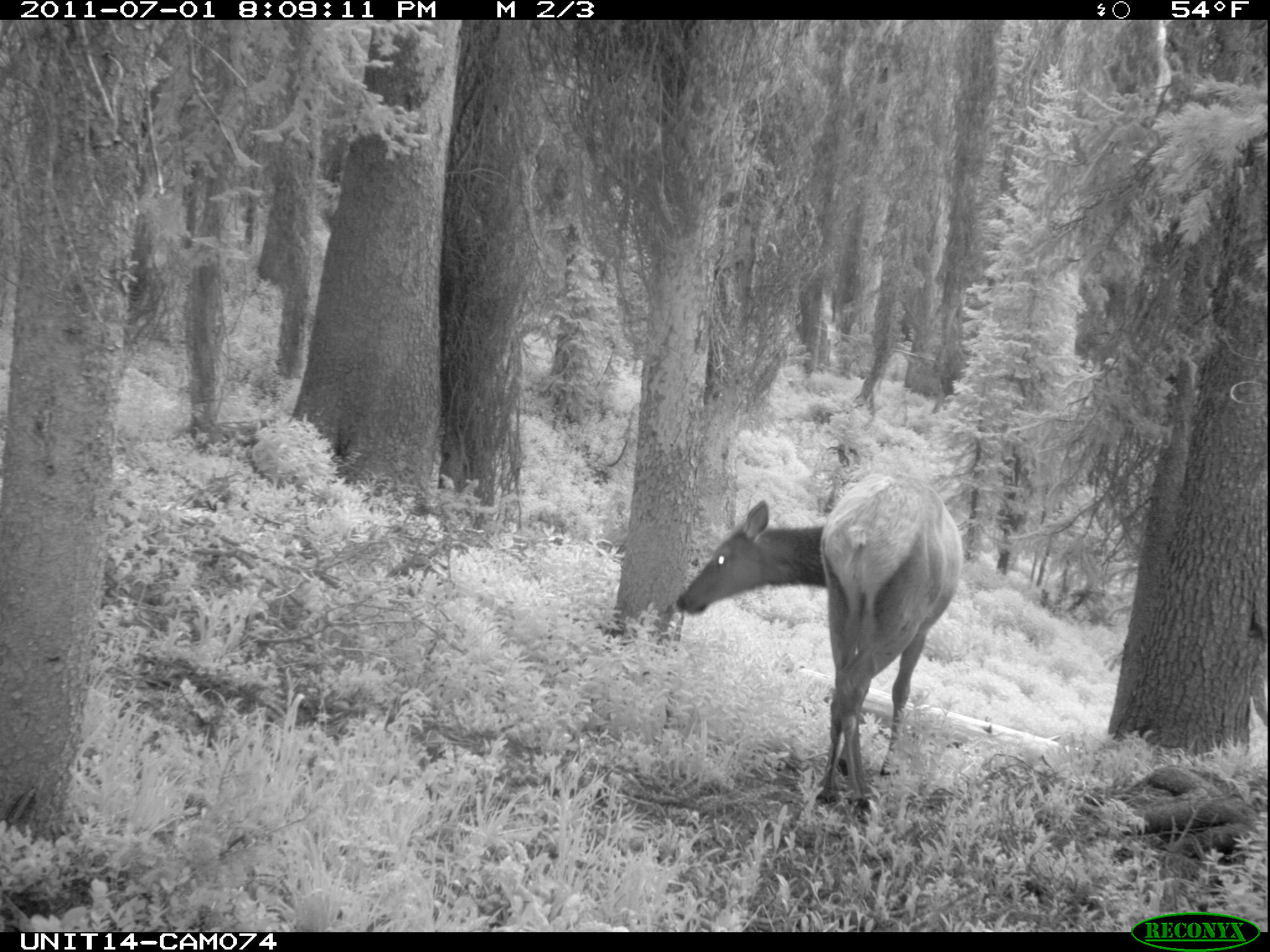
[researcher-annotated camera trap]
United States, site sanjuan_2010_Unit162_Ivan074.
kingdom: Animalia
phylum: Chordata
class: Mammalia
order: Artiodactyla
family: Cervidae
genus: Cervus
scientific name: Cervus elaphus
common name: red deer